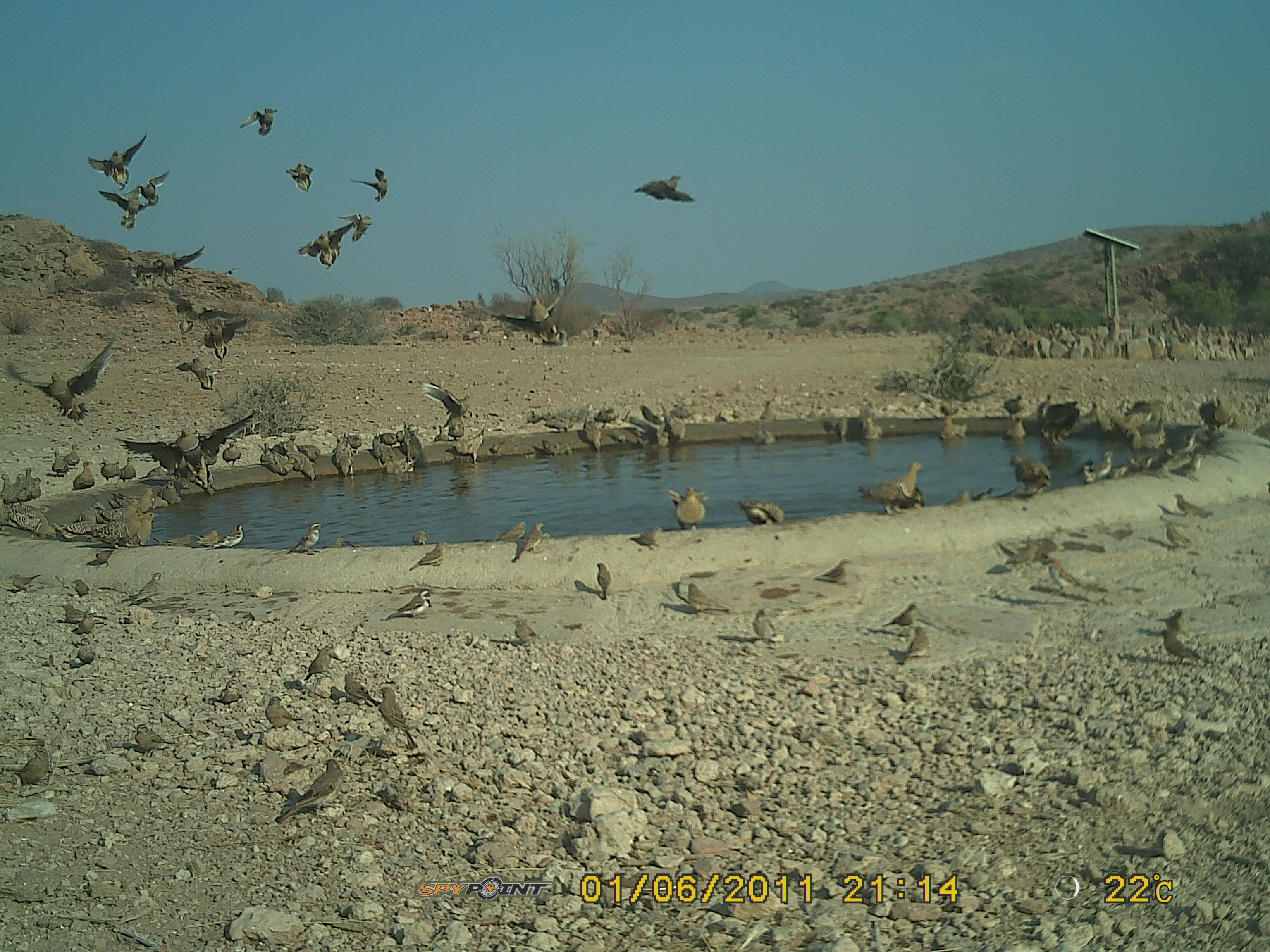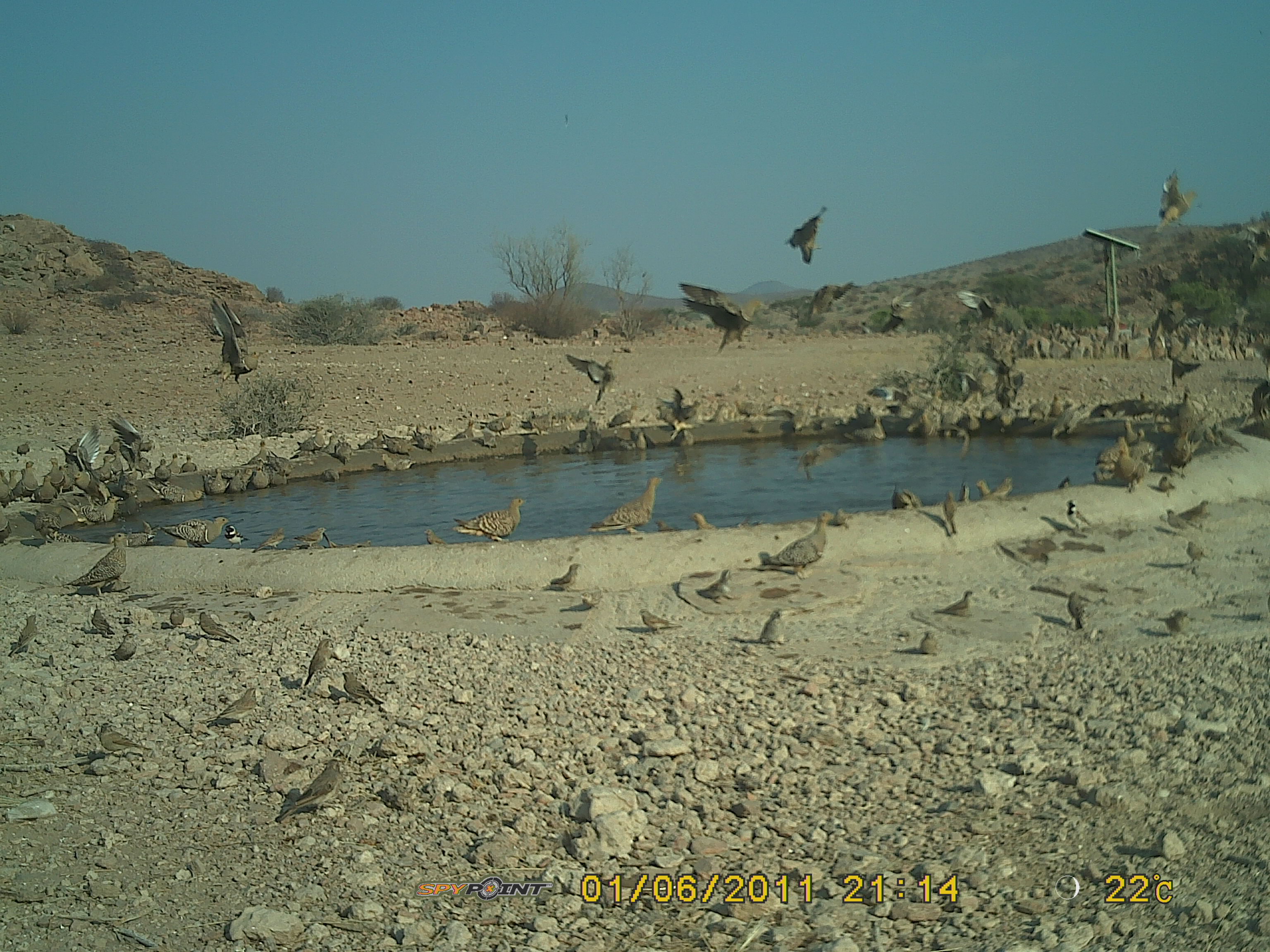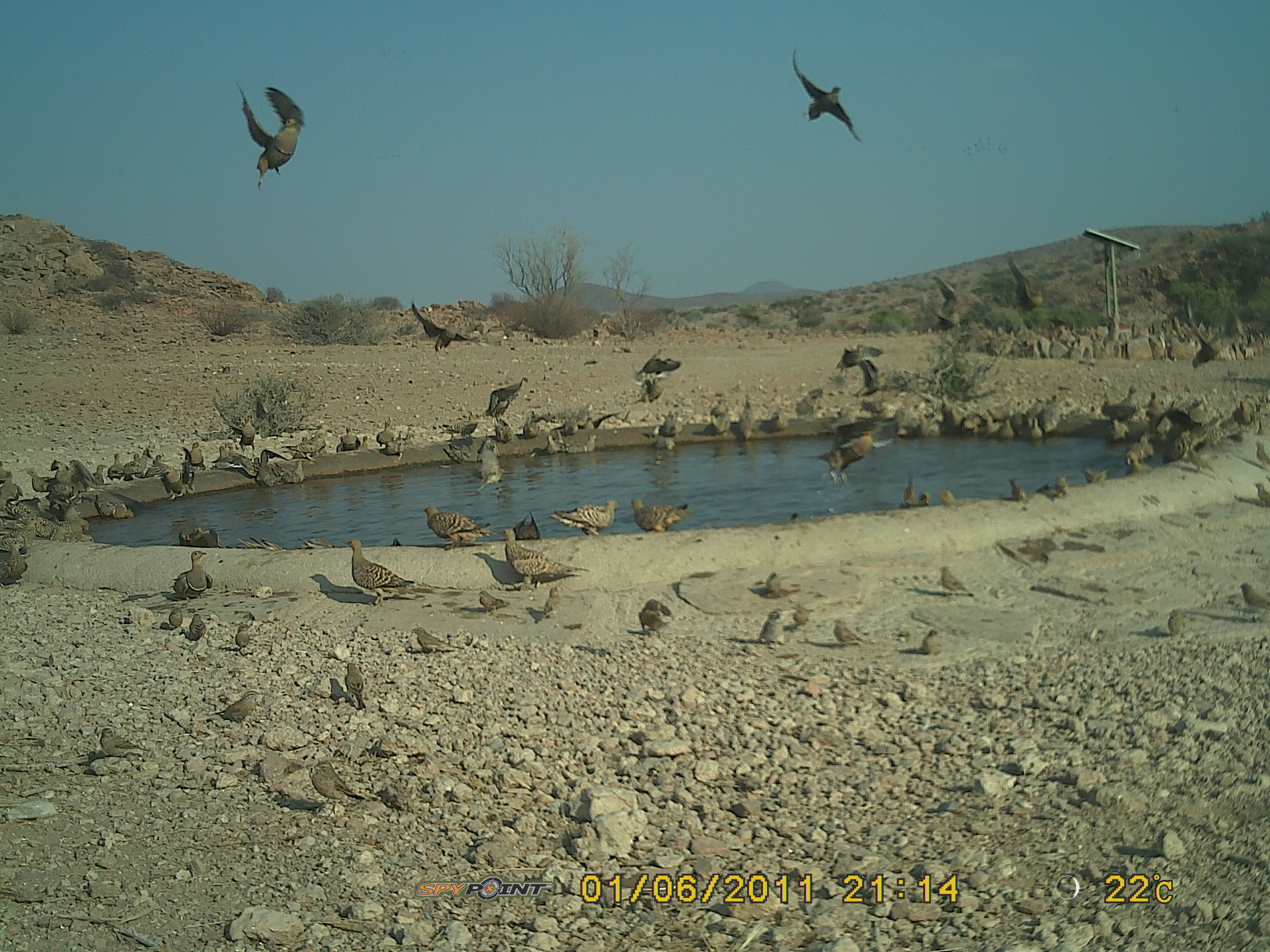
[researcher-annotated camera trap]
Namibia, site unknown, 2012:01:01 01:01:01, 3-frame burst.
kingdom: Animalia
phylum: Chordata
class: Aves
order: Pterocliformes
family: Pteroclidae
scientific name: Pteroclidae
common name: sandgrouse